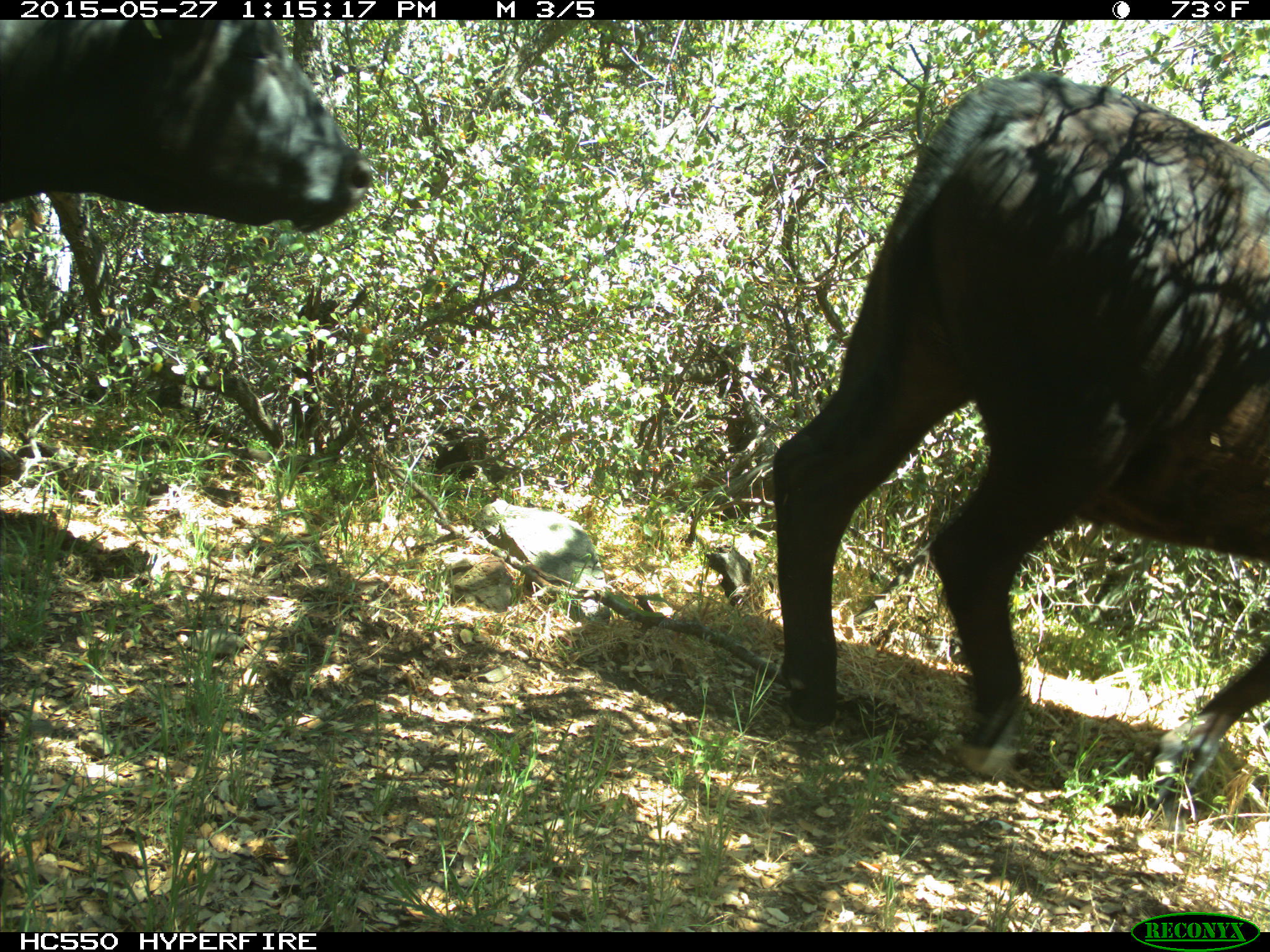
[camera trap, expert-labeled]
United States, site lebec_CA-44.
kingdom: Animalia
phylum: Chordata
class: Mammalia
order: Artiodactyla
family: Bovidae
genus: Bos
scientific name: Bos taurus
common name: domestic cow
Bos taurus (domestic cow).